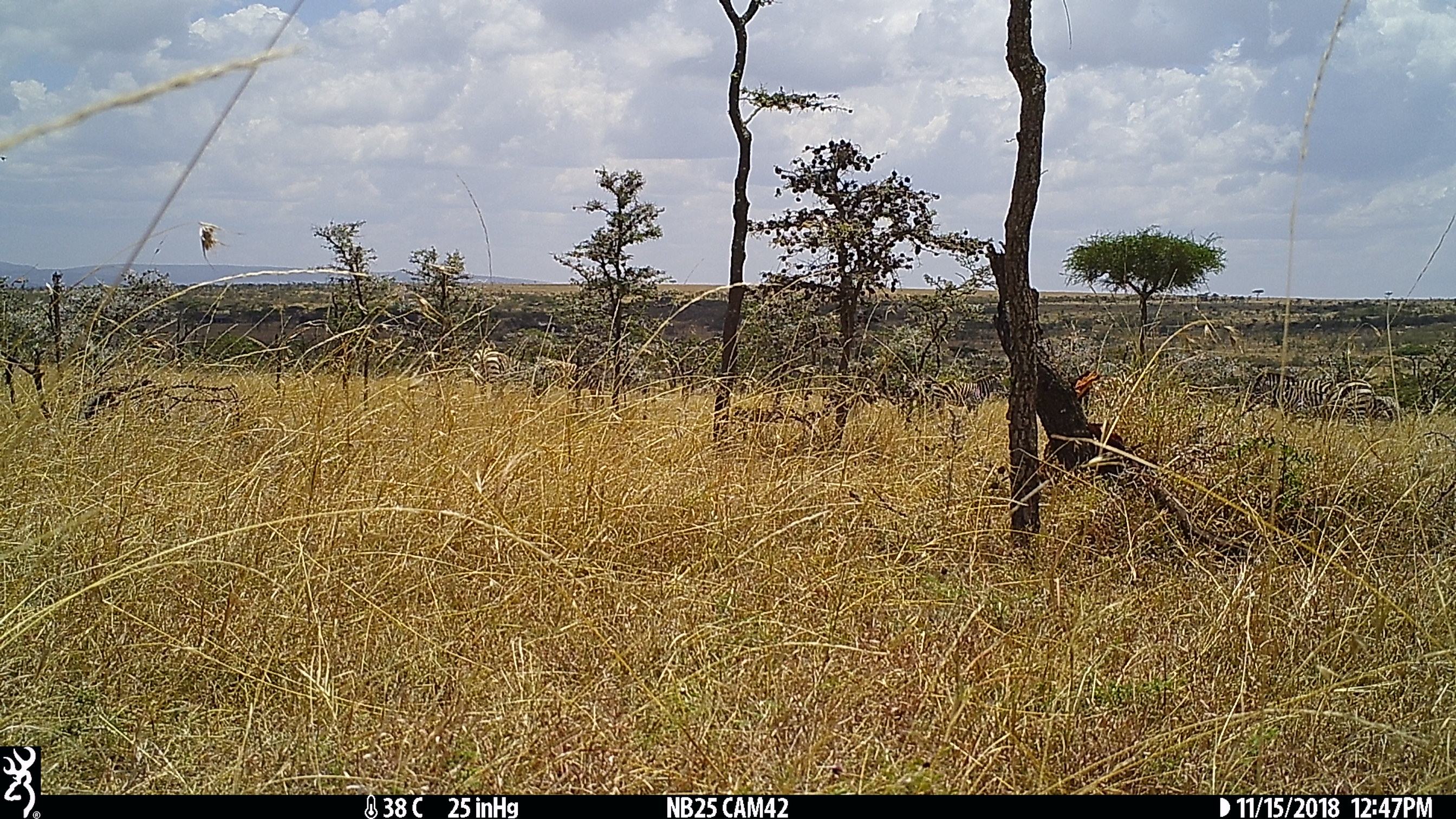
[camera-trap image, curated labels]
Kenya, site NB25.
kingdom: Animalia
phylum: Chordata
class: Mammalia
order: Perissodactyla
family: Equidae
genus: Equus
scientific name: Equus quagga burchellii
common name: burchell's zebra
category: zebra